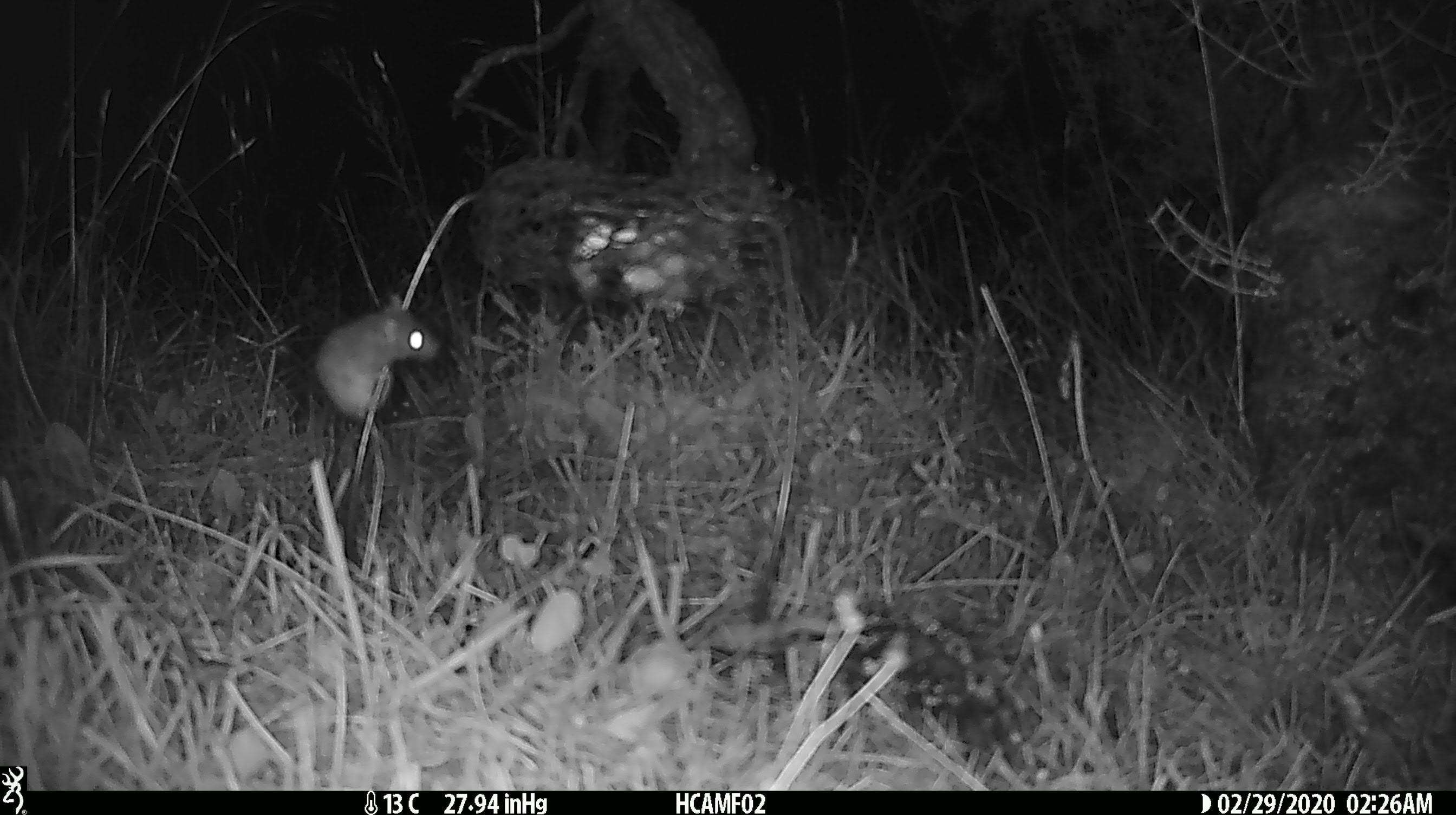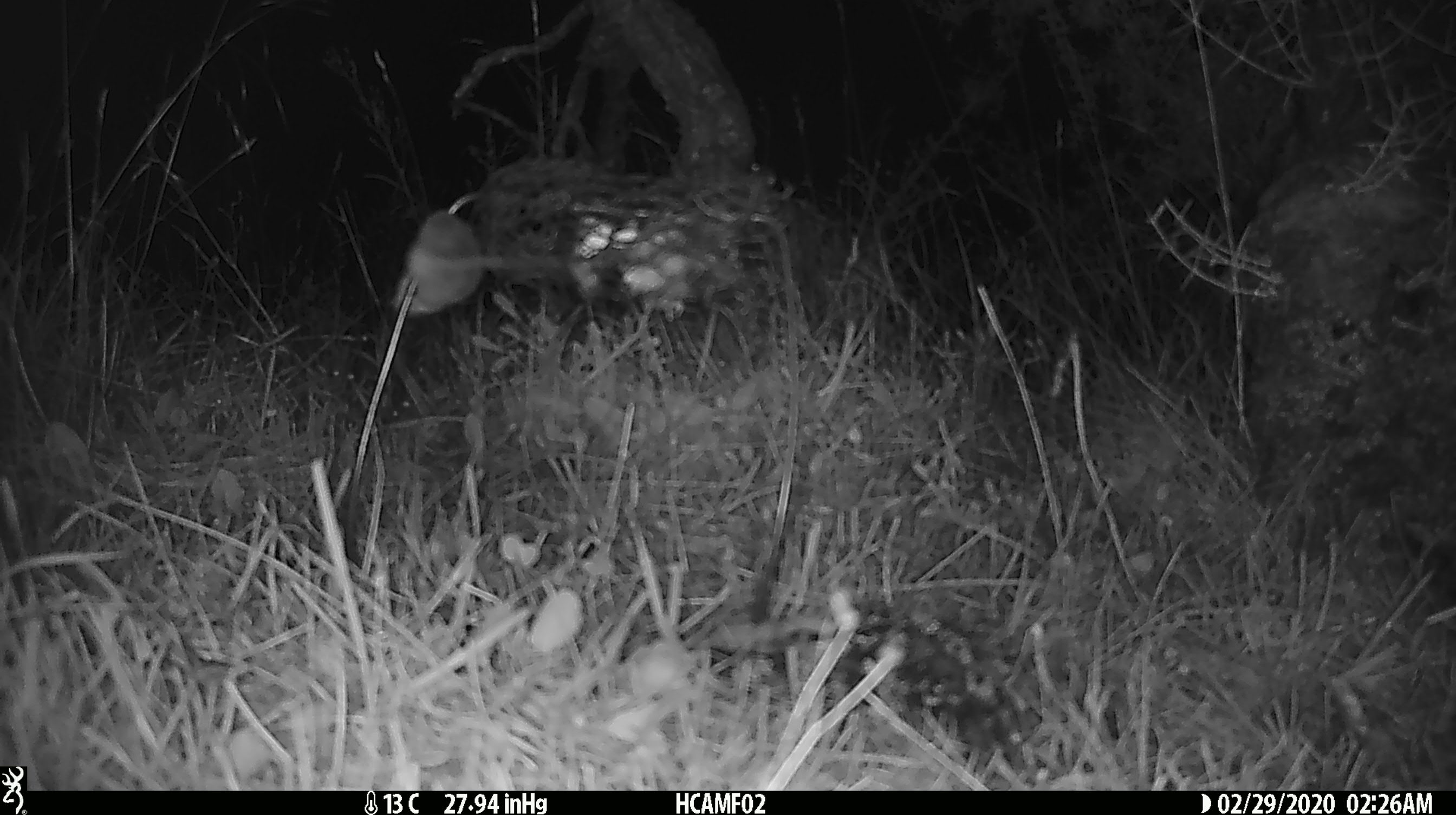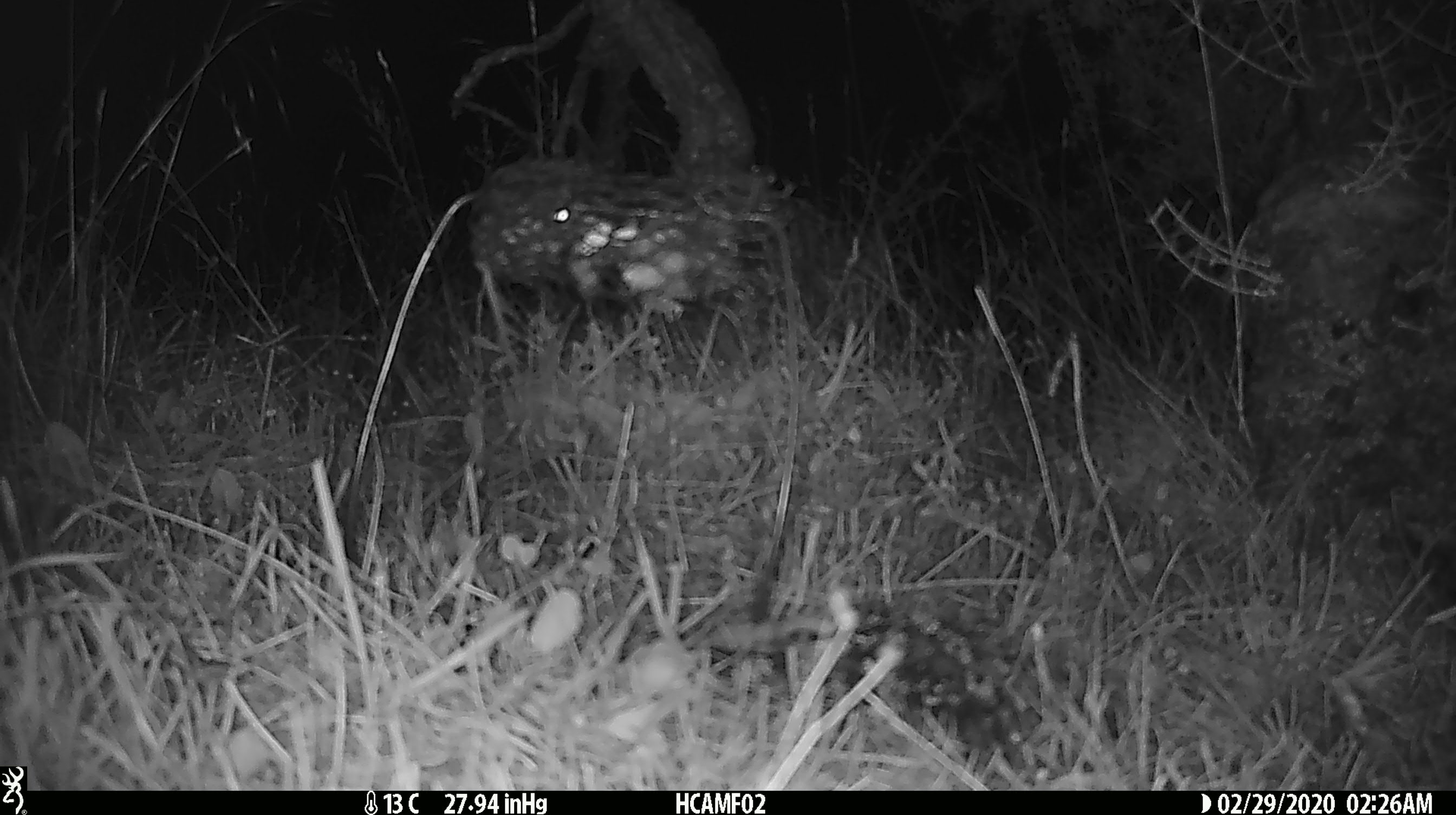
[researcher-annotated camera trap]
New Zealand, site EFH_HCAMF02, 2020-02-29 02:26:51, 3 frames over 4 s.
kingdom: Animalia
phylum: Chordata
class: Mammalia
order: Rodentia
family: Muridae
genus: Mus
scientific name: Mus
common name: mouse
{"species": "mouse (Mus)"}